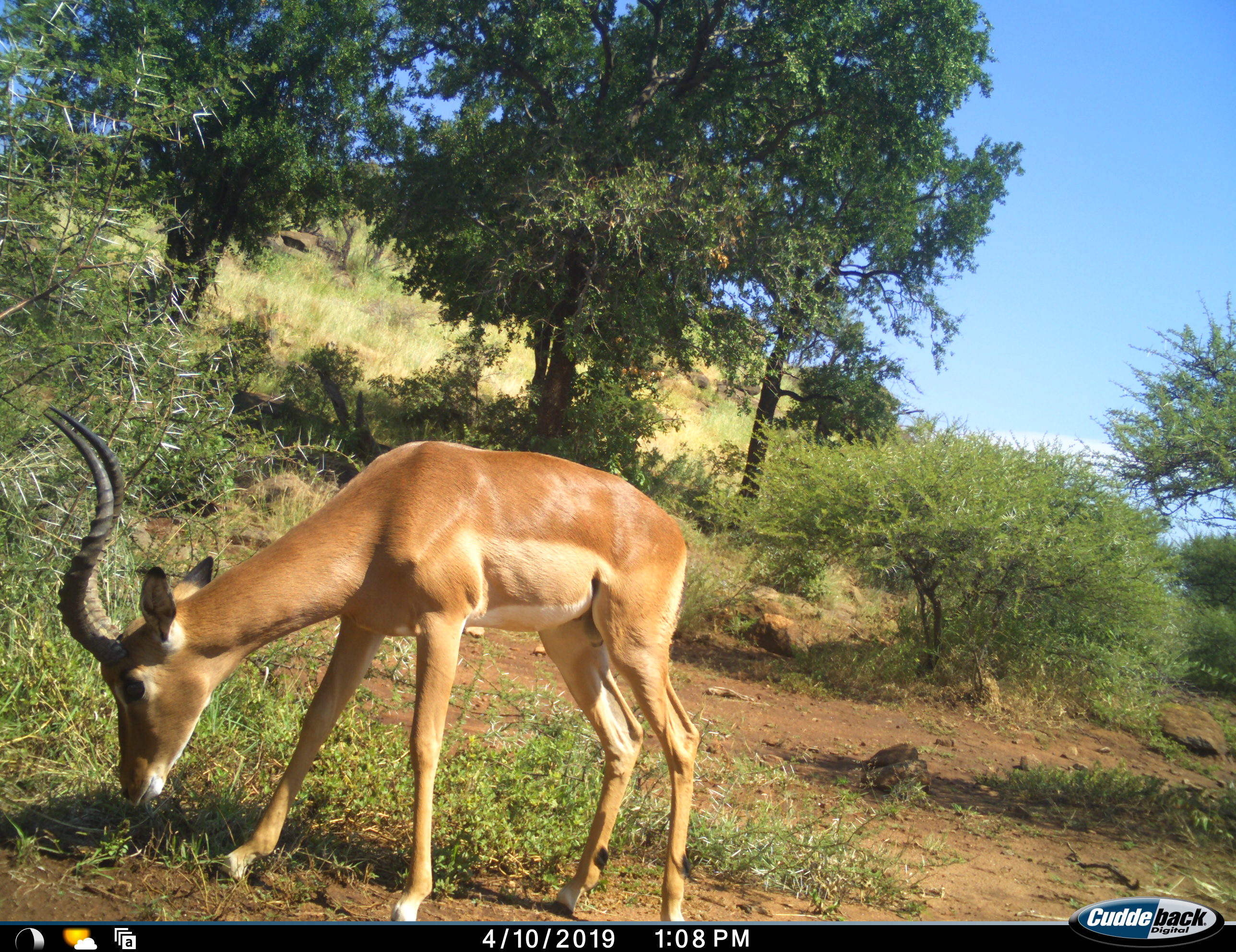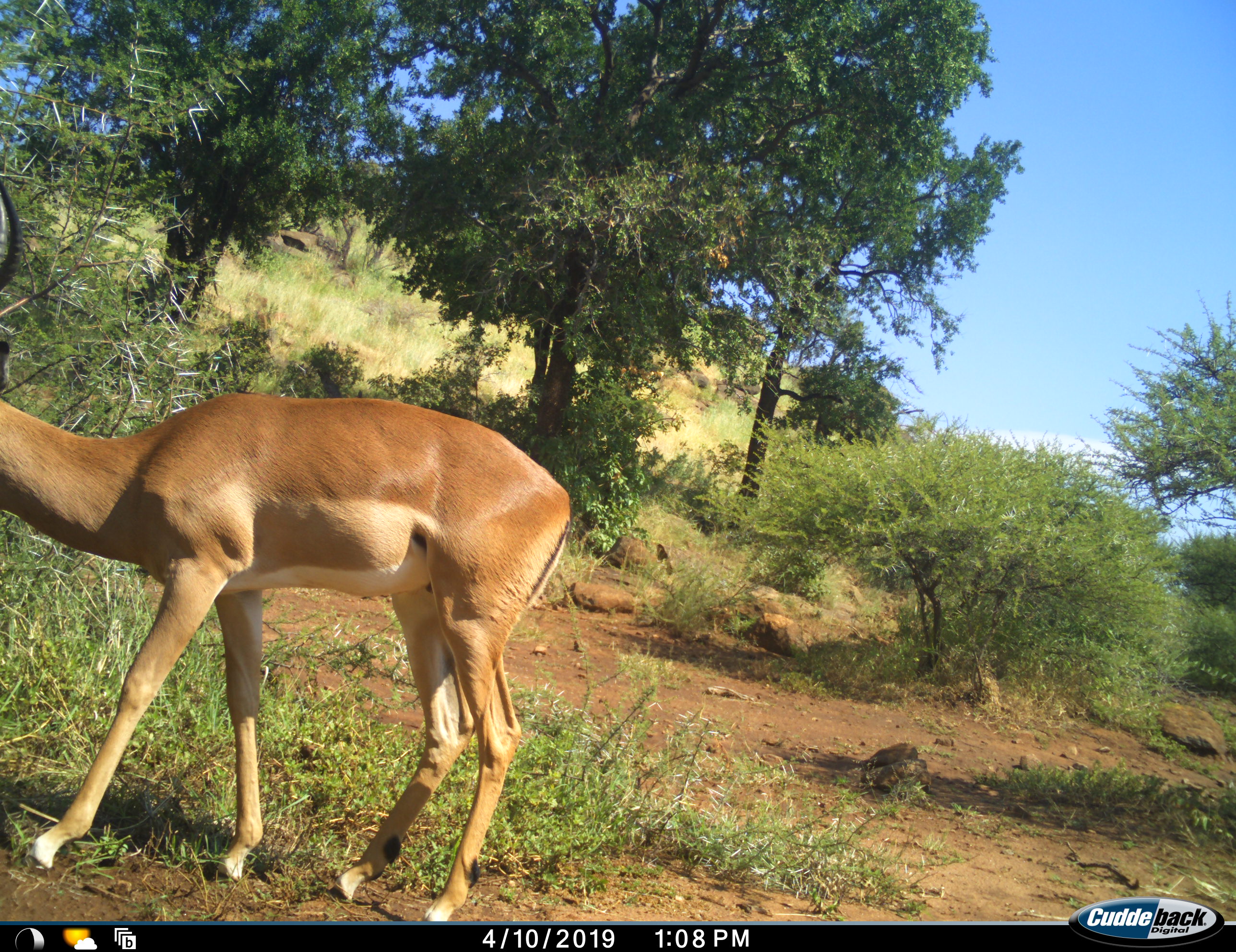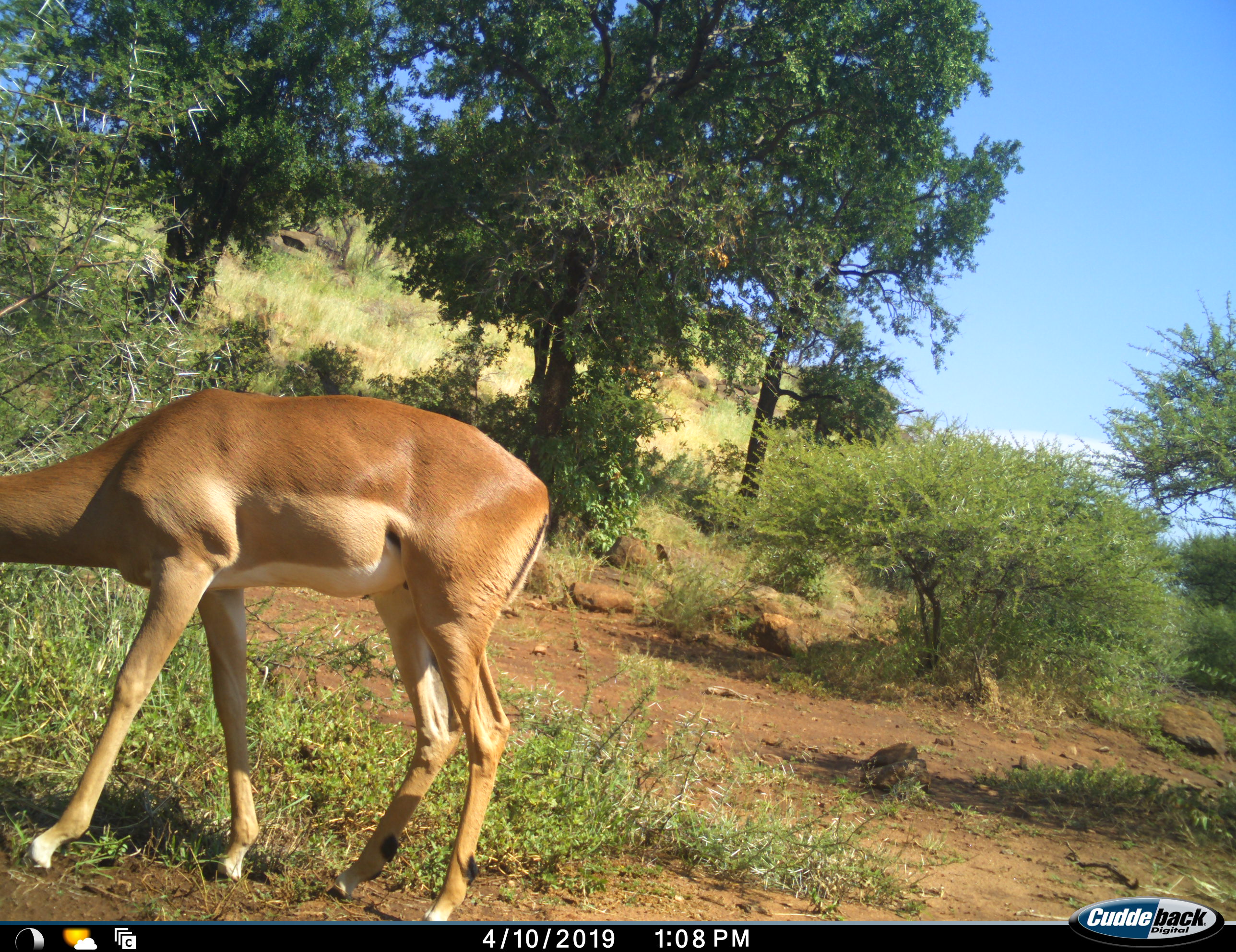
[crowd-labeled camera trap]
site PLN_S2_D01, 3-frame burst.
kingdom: Animalia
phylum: Chordata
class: Mammalia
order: Artiodactyla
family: Bovidae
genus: Aepyceros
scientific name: Aepyceros melampus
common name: impala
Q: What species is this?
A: Impala (Aepyceros melampus).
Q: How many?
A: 1.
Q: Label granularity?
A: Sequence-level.